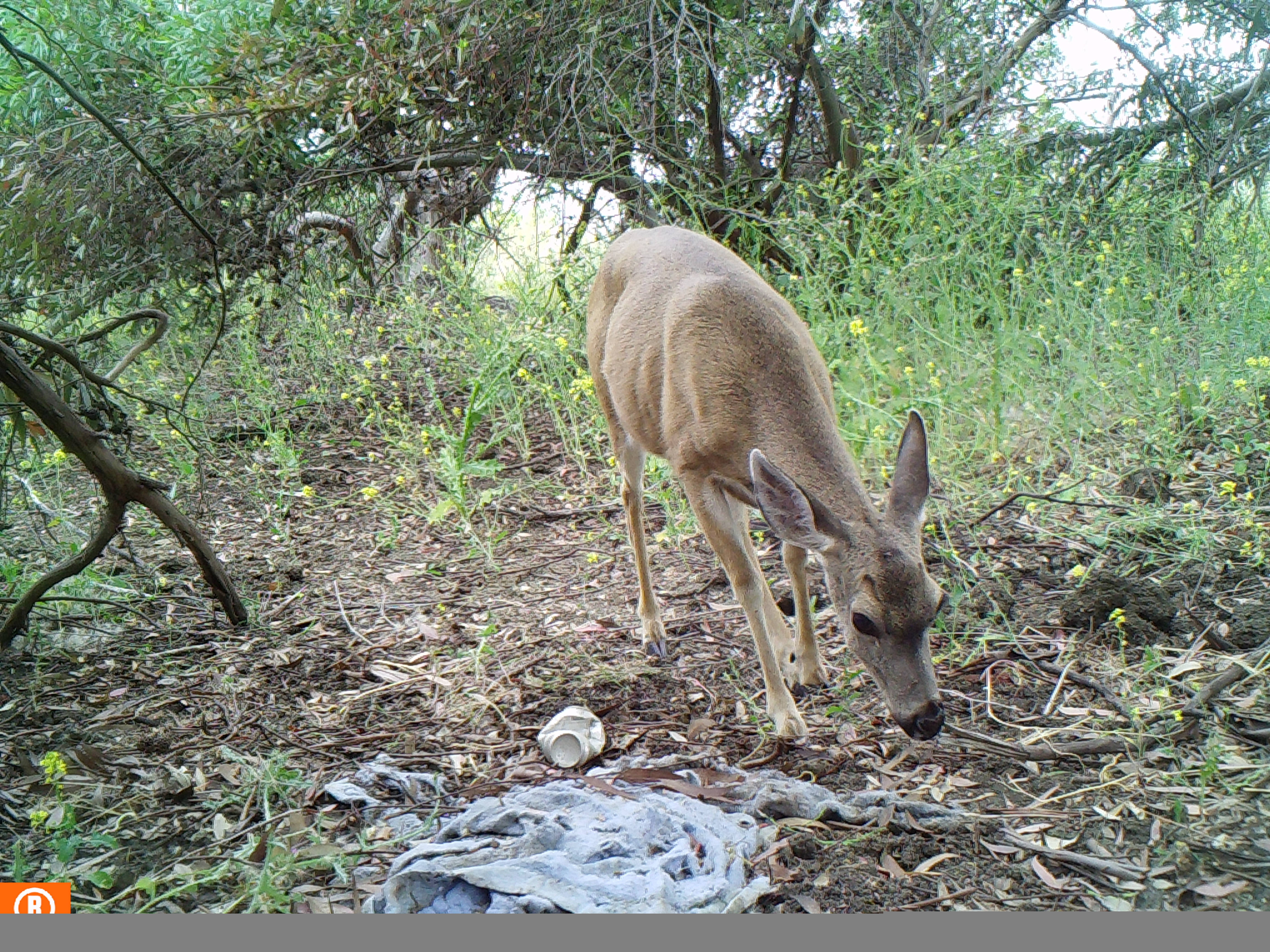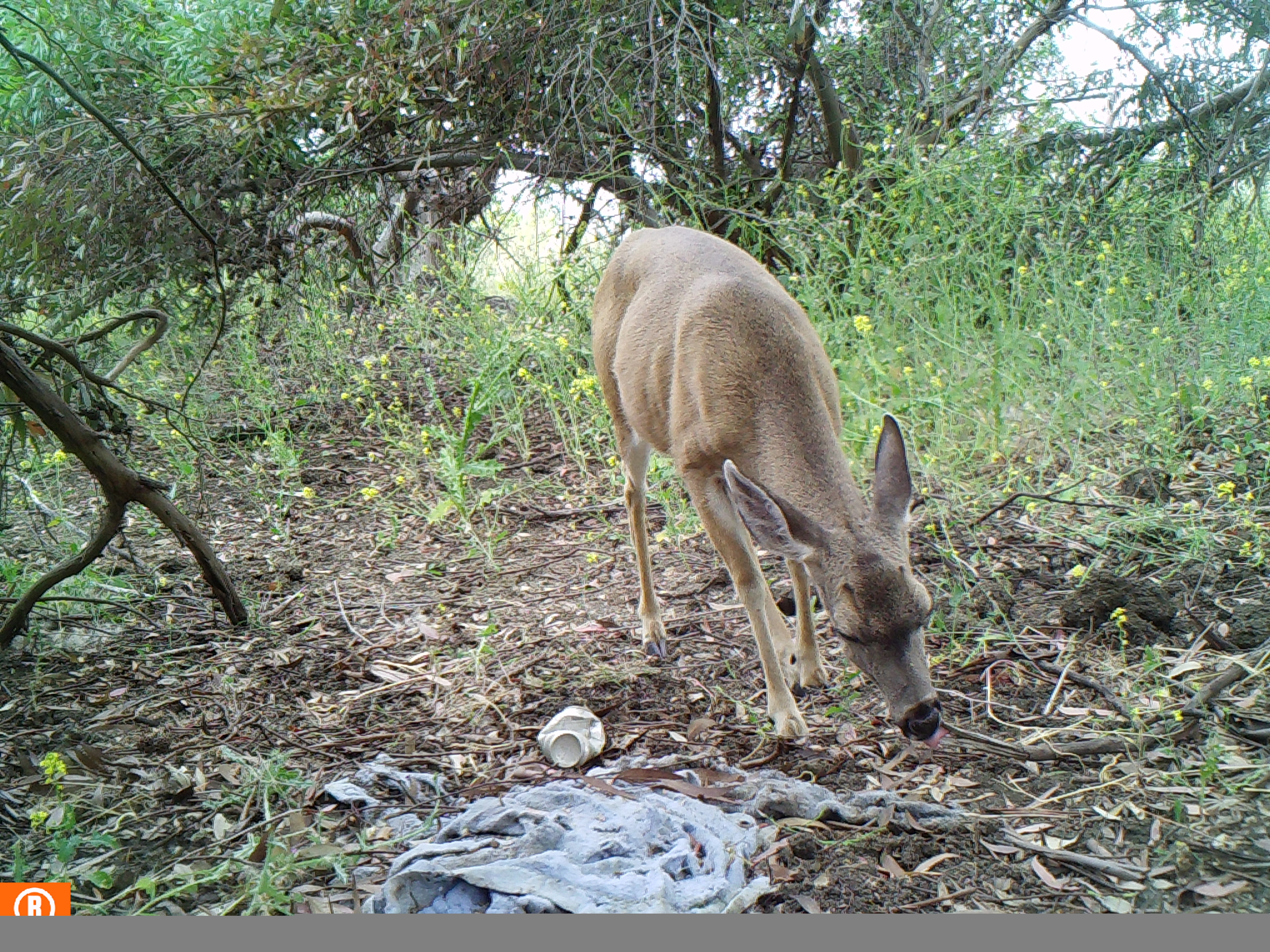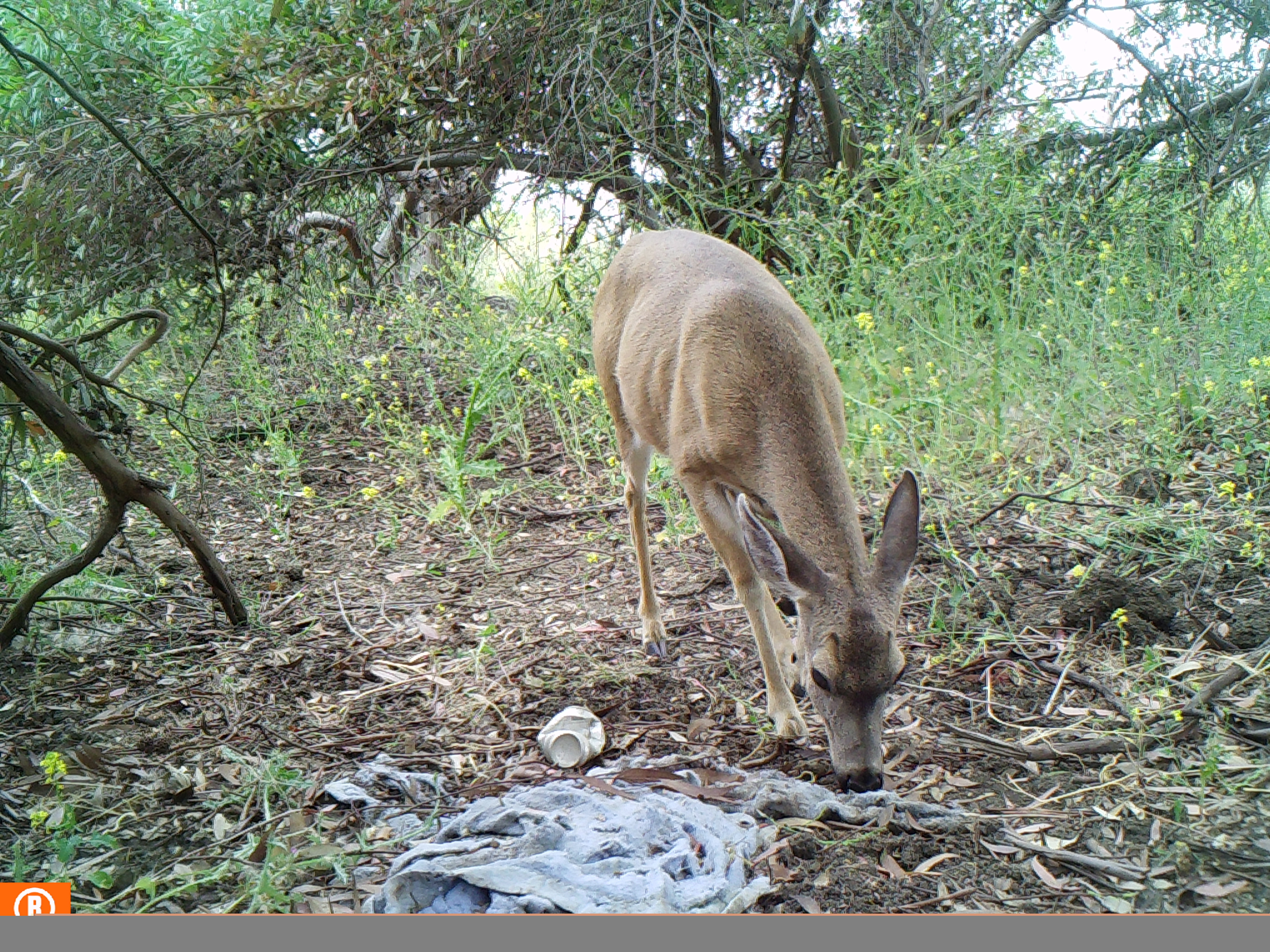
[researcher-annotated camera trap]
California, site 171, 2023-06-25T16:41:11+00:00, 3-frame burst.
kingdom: Animalia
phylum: Chordata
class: Mammalia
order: Artiodactyla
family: Cervidae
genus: Odocoileus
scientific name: Odocoileus hemionus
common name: mule deer